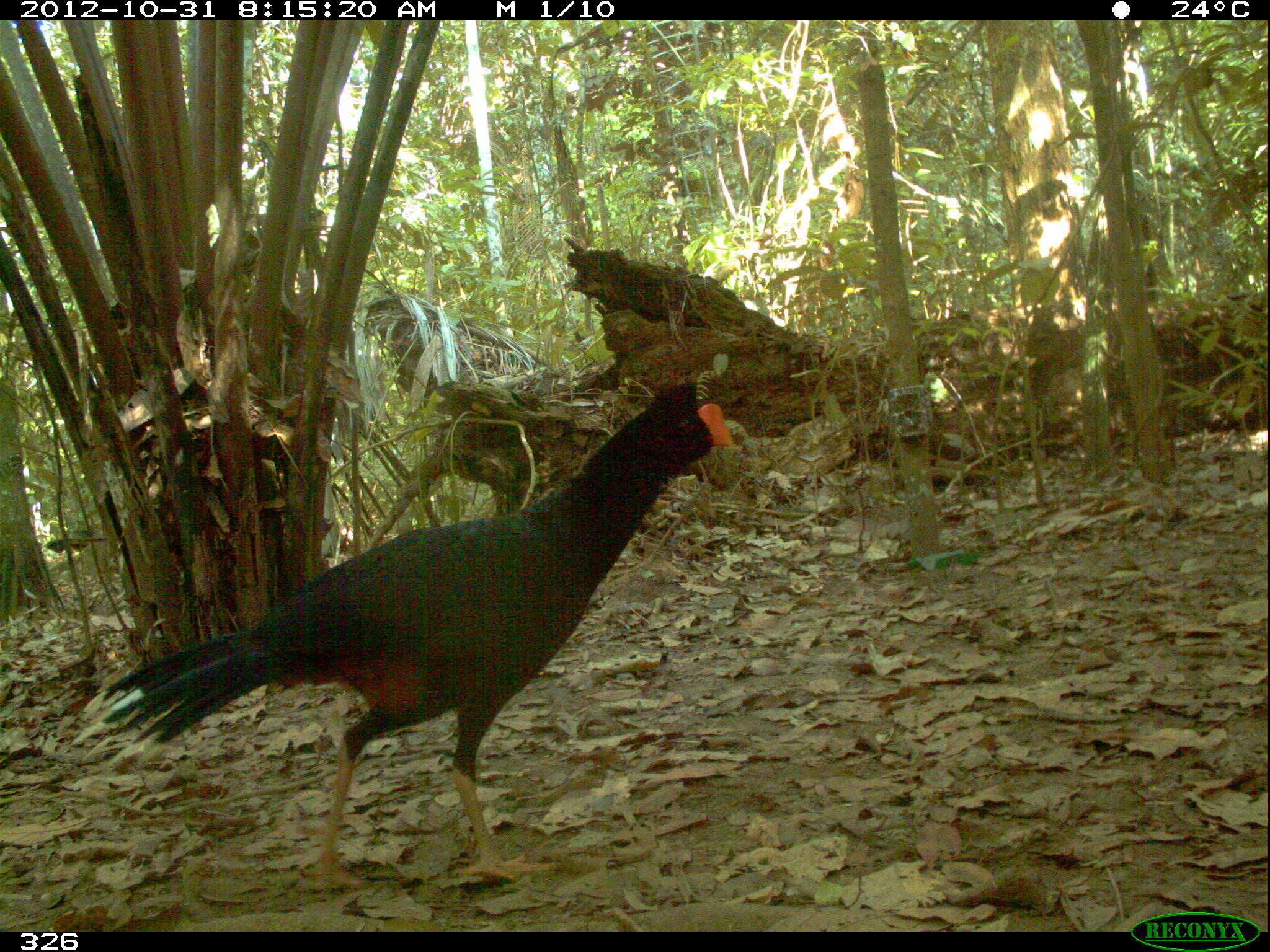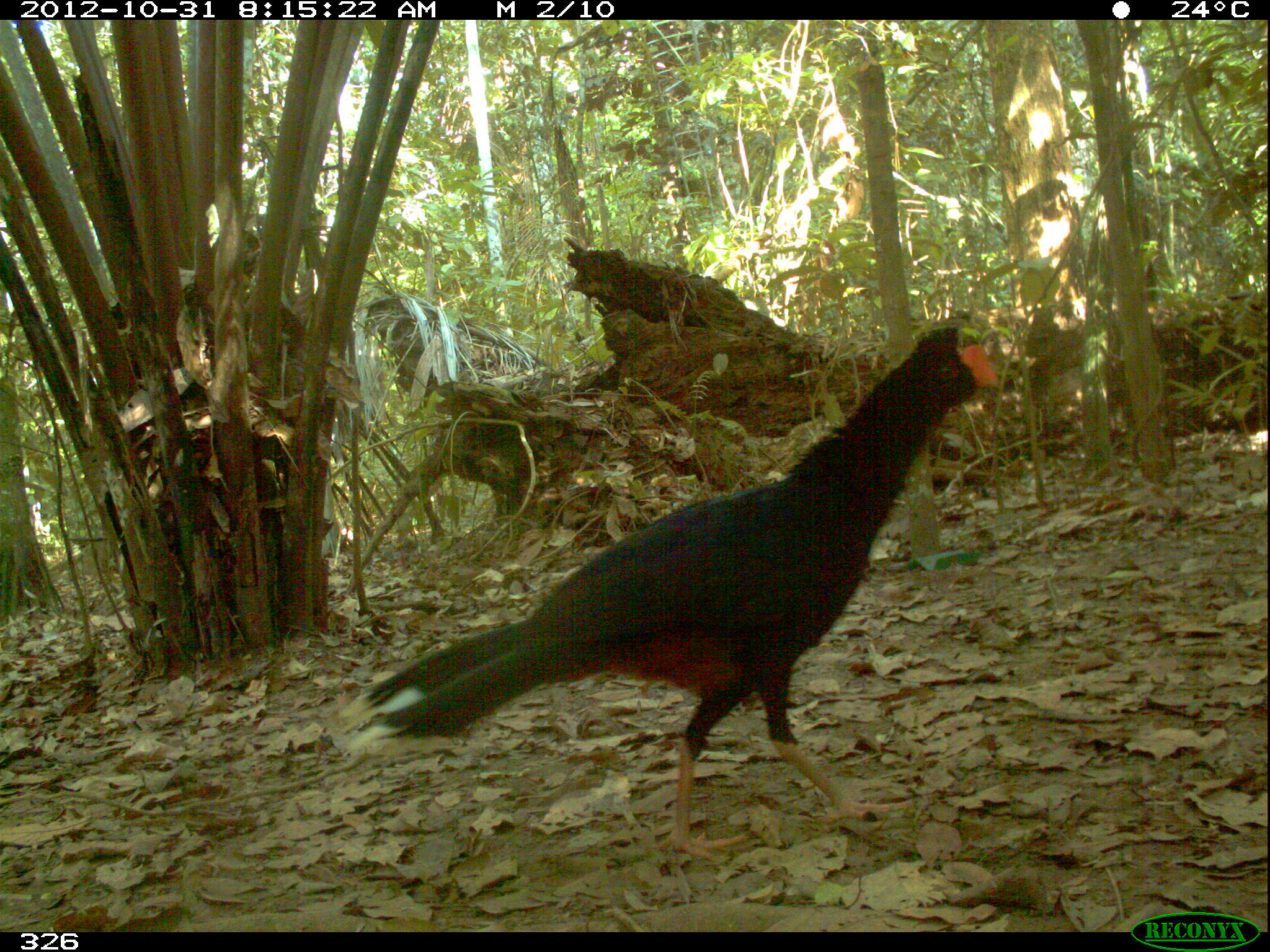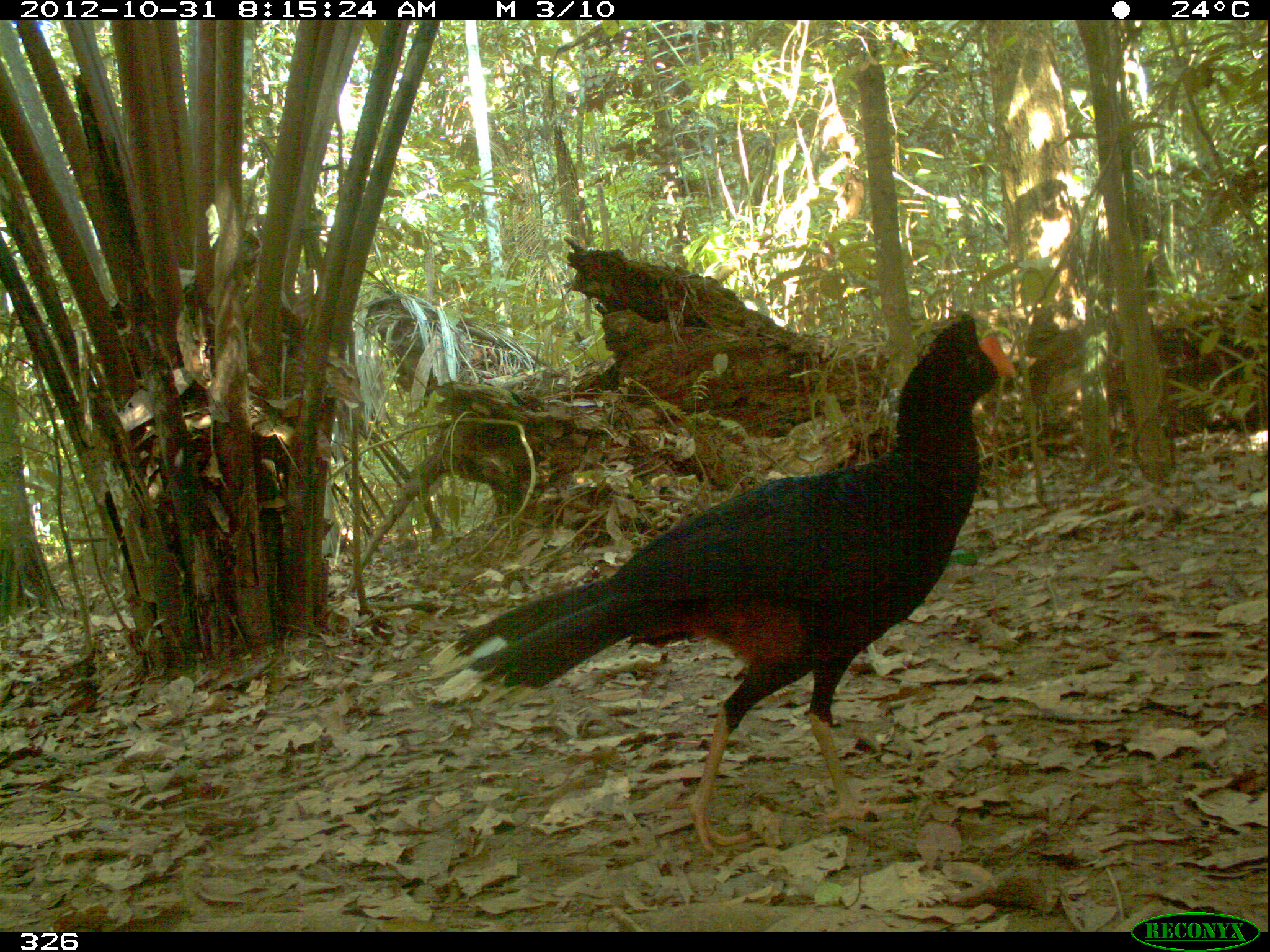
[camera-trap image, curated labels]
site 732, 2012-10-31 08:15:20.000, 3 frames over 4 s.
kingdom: Animalia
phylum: Chordata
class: Aves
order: Galliformes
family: Cracidae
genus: Mitu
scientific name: Mitu tuberosum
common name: razor-billed curassow